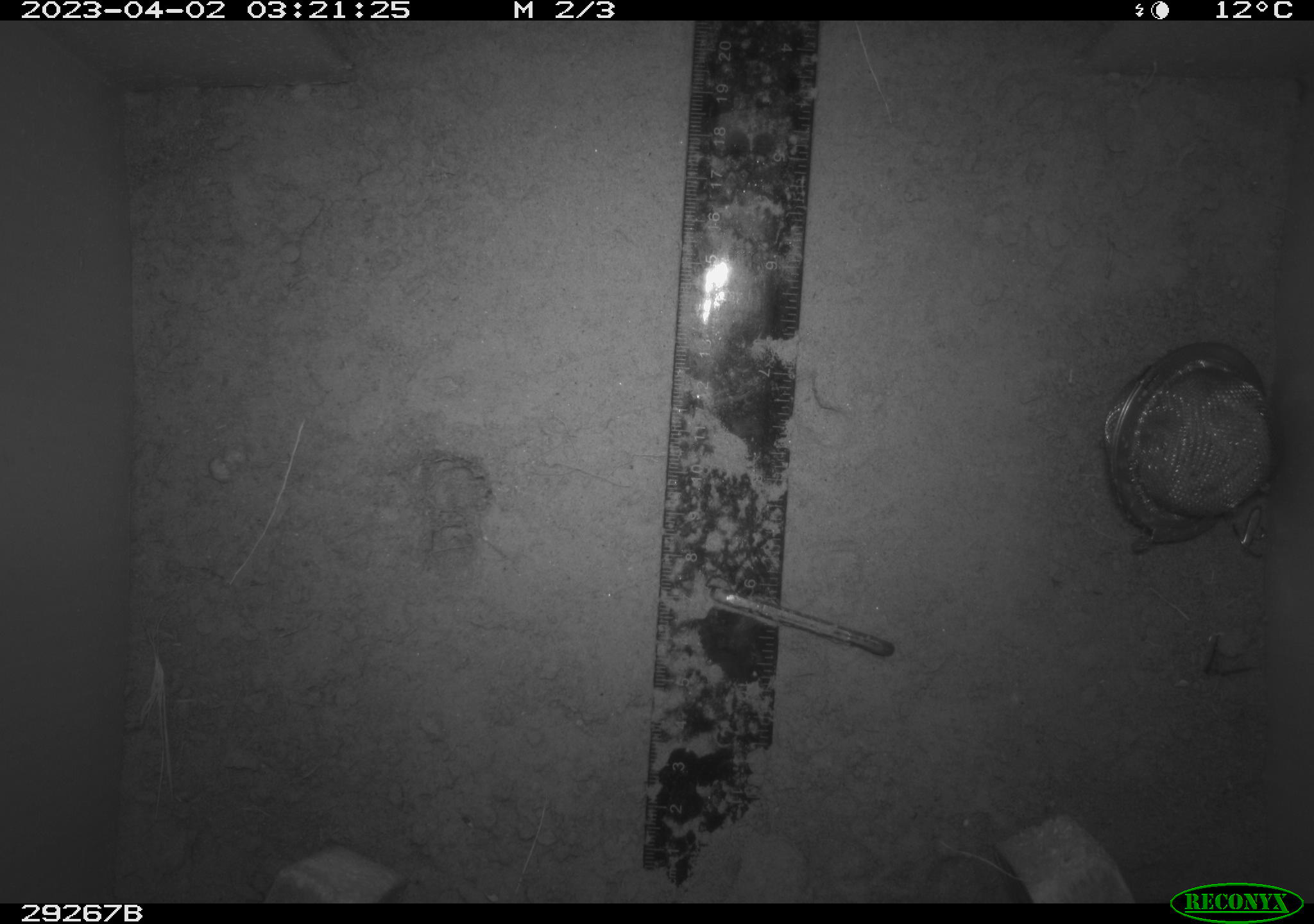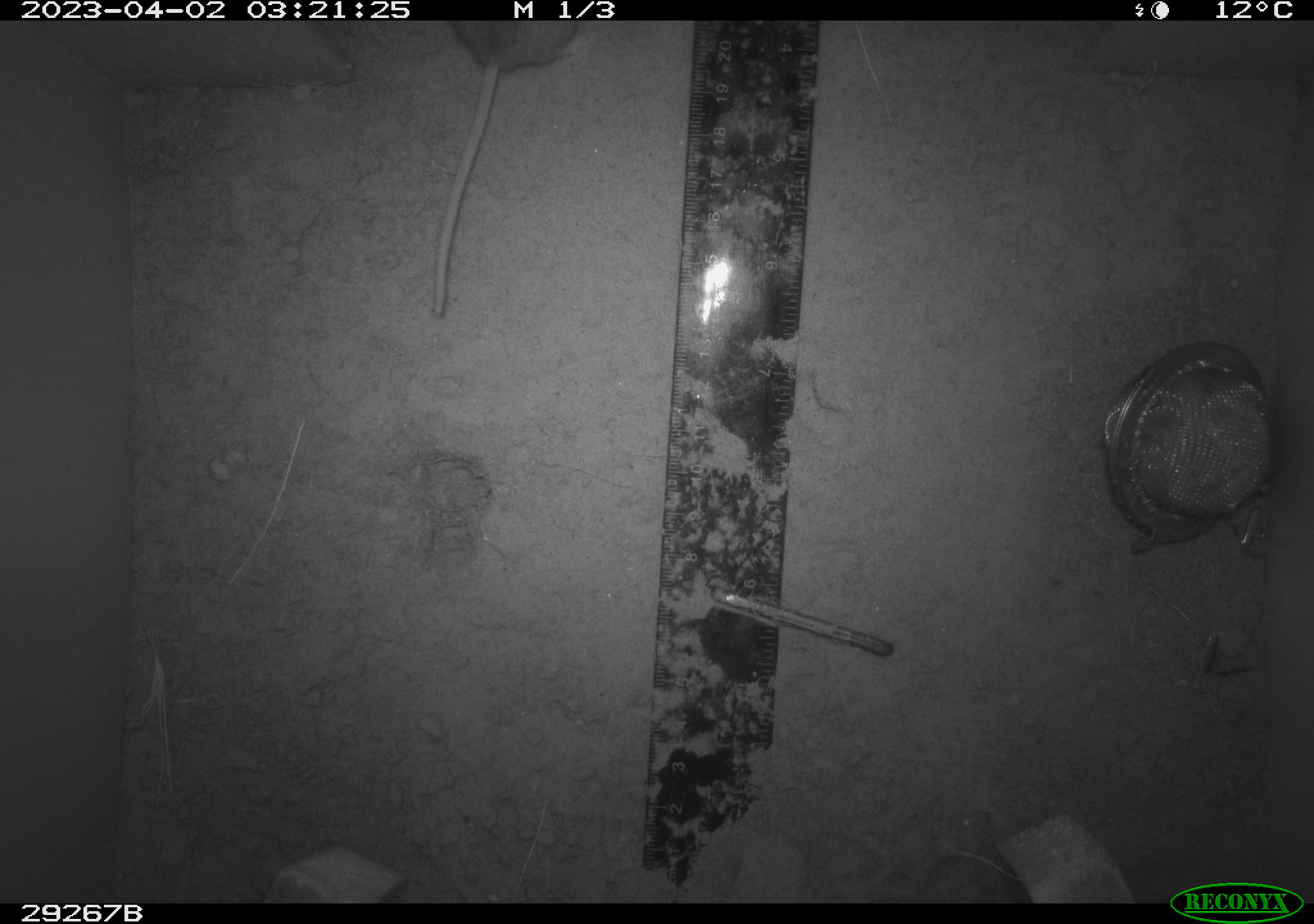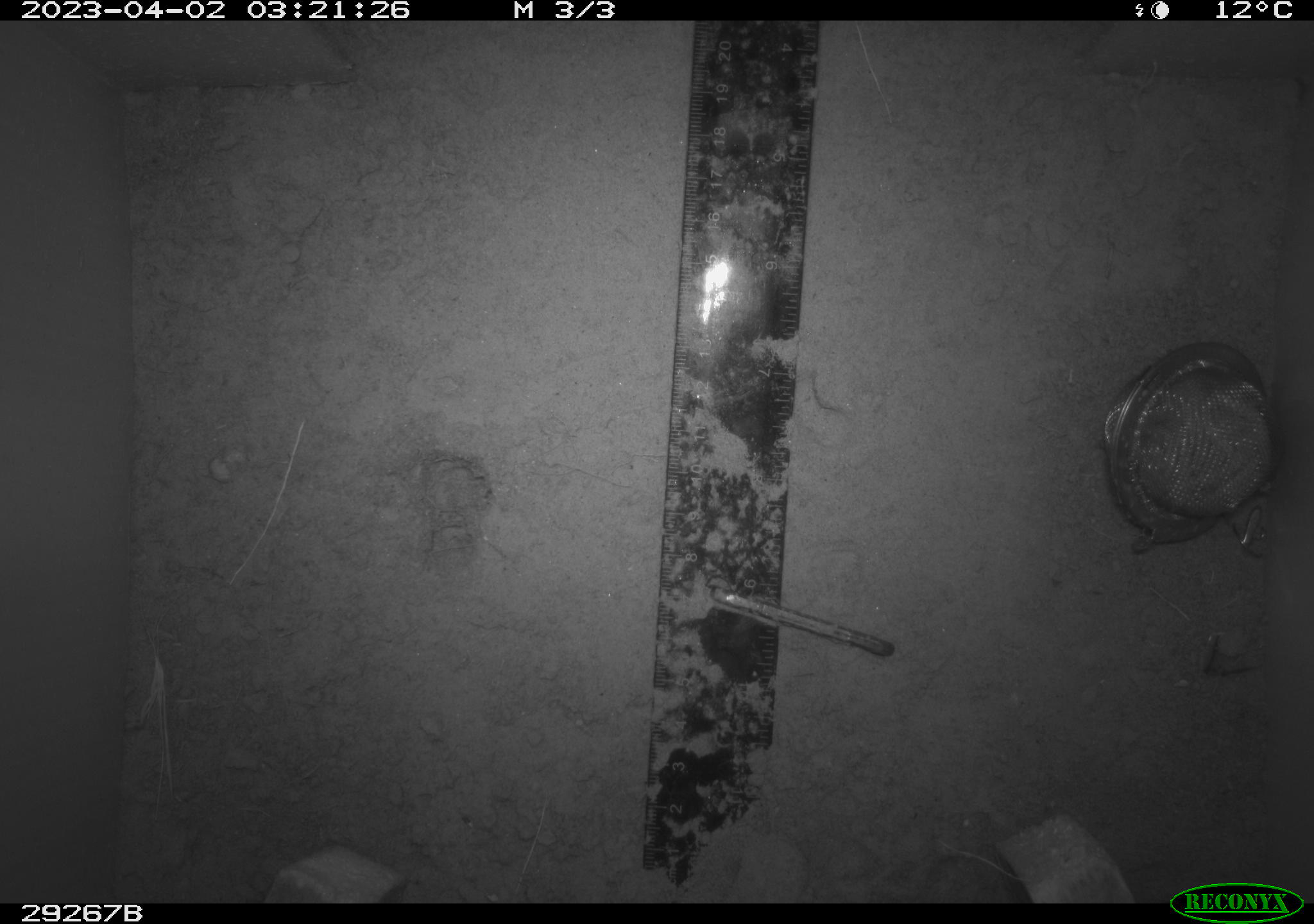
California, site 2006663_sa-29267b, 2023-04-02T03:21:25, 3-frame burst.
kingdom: Animalia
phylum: Chordata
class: Mammalia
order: Rodentia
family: Cricetidae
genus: Peromyscus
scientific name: Peromyscus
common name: deer mice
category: peromyscus species